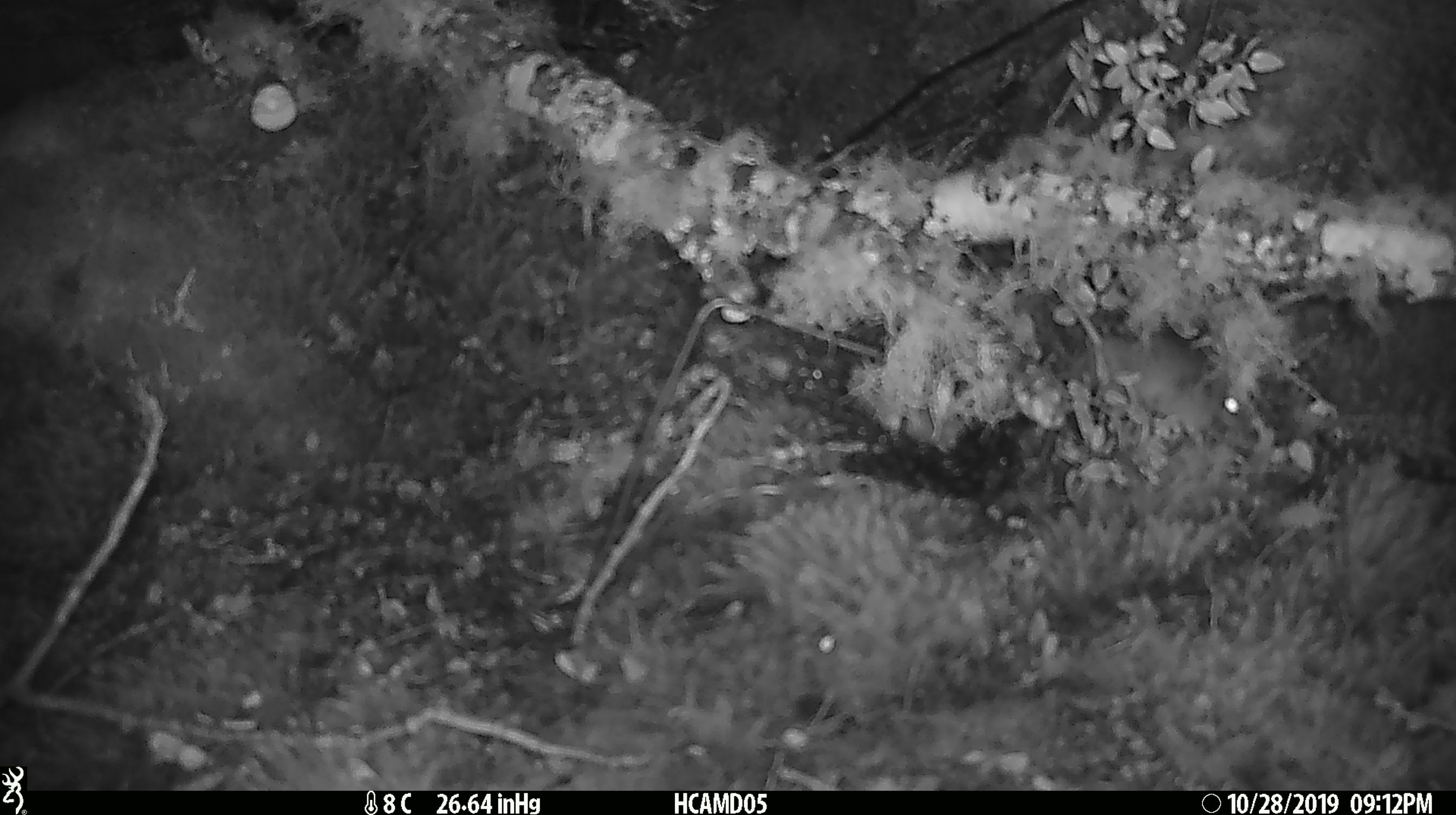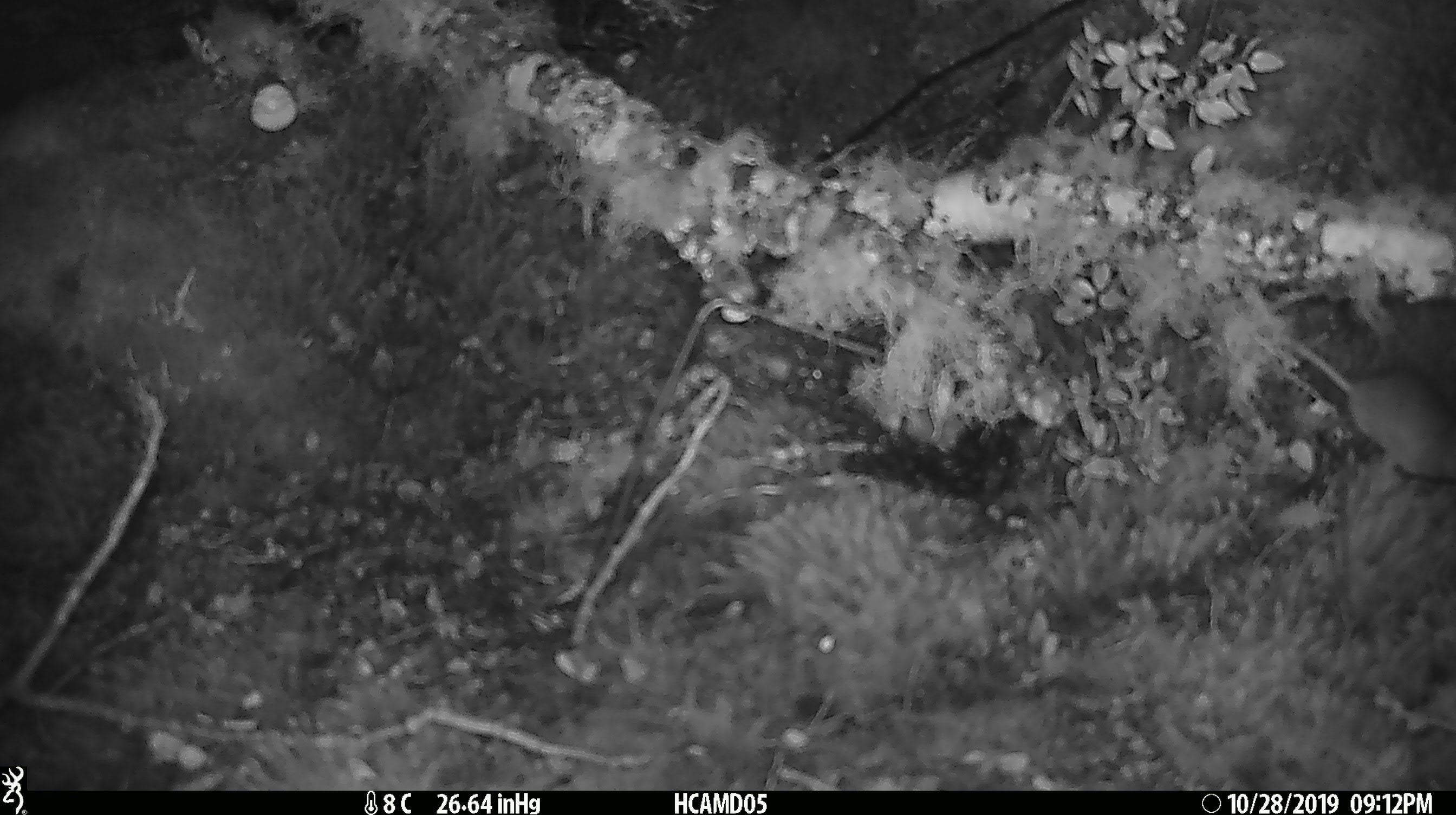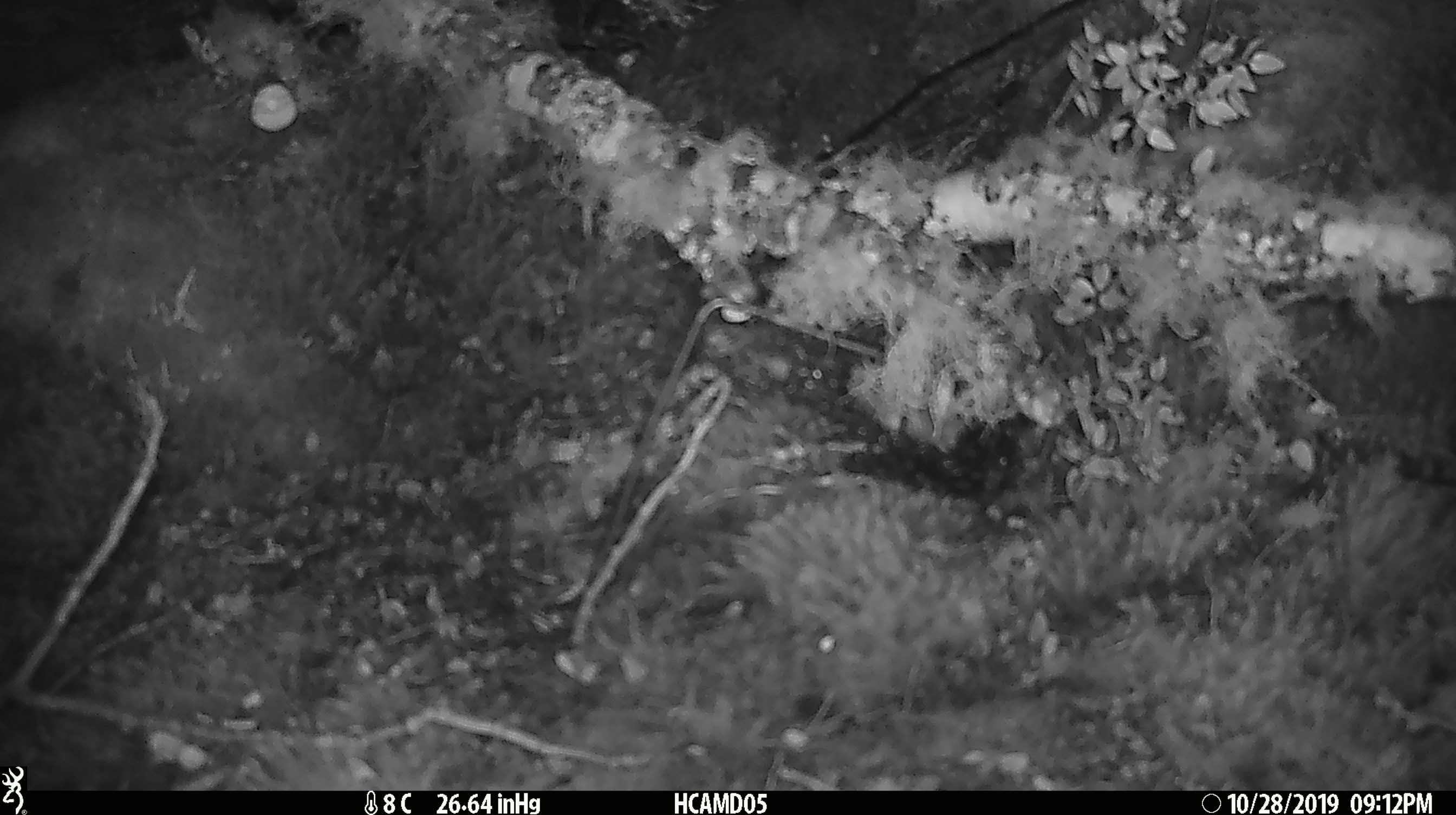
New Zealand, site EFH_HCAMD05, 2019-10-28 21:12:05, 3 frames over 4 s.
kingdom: Animalia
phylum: Chordata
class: Mammalia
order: Rodentia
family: Muridae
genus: Mus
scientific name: Mus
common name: mouse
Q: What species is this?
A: Mouse (Mus).